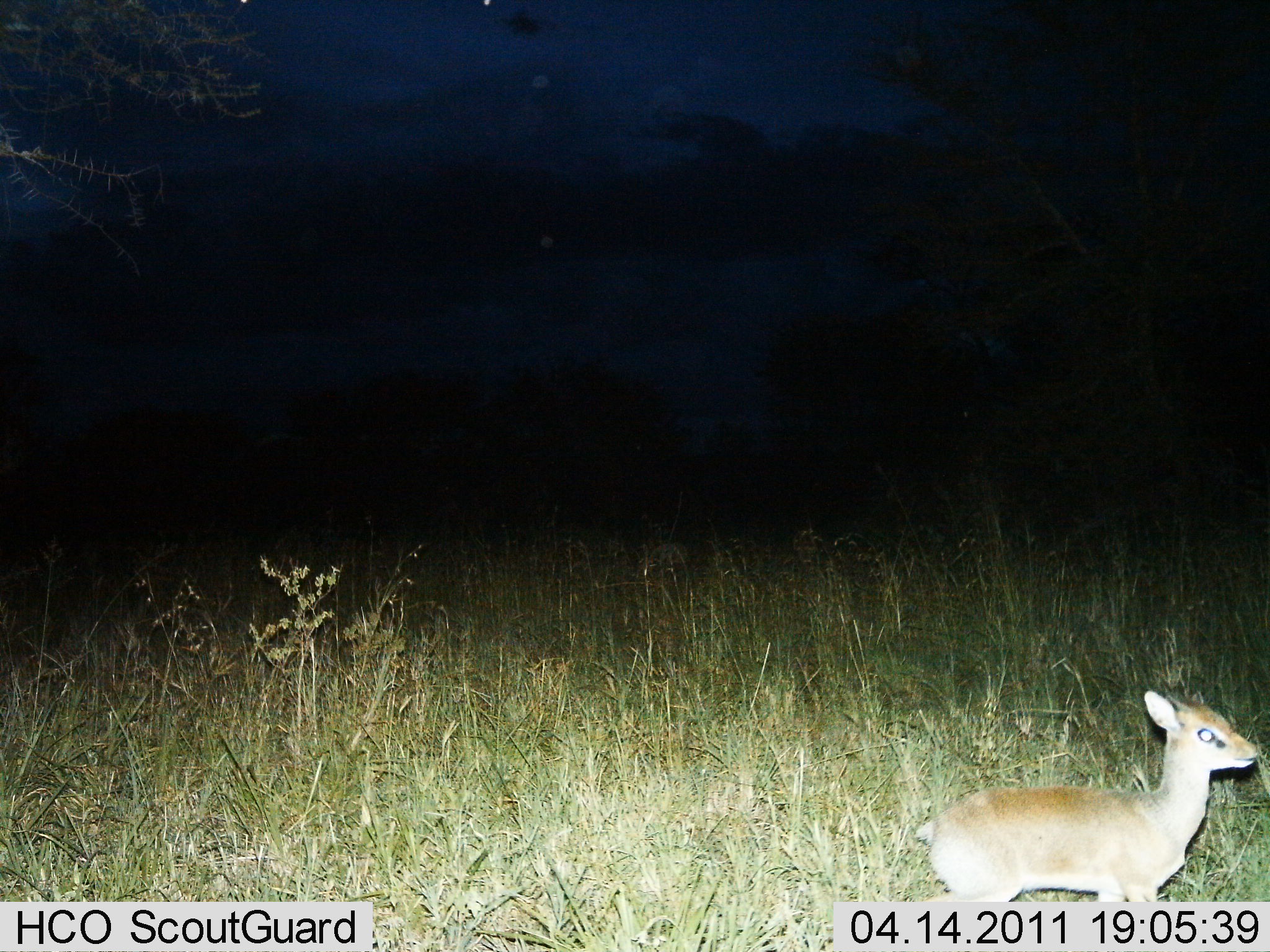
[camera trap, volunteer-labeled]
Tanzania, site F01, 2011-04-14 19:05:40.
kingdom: Animalia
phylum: Chordata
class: Mammalia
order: Artiodactyla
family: Bovidae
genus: Madoqua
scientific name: Madoqua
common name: dikdik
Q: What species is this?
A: Dikdik (Madoqua).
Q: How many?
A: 1.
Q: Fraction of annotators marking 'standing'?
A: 92%.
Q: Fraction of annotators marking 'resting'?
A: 0%.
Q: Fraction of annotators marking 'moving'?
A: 8%.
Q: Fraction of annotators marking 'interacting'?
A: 0%.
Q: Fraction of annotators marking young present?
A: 0%.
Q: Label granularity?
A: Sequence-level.